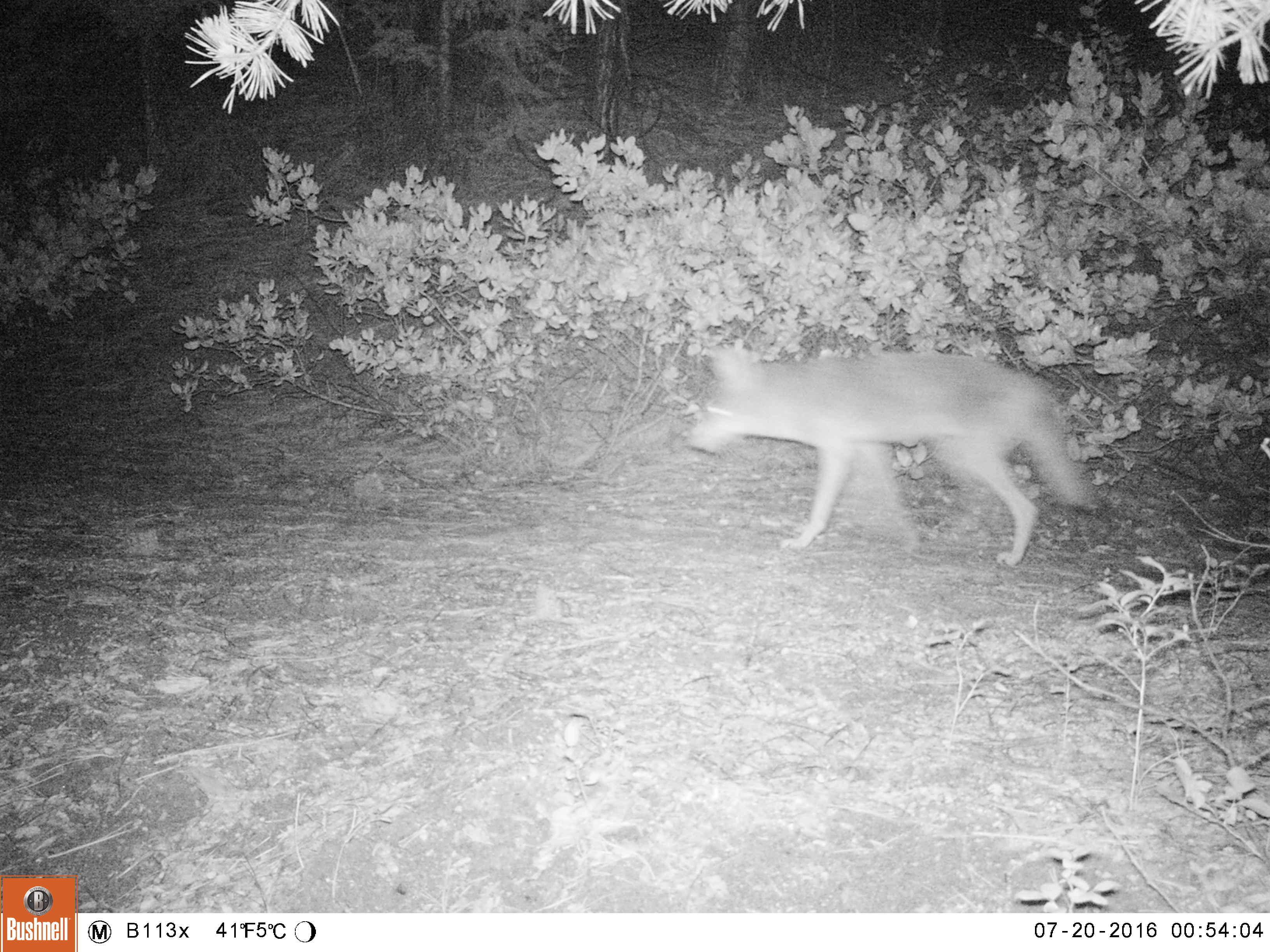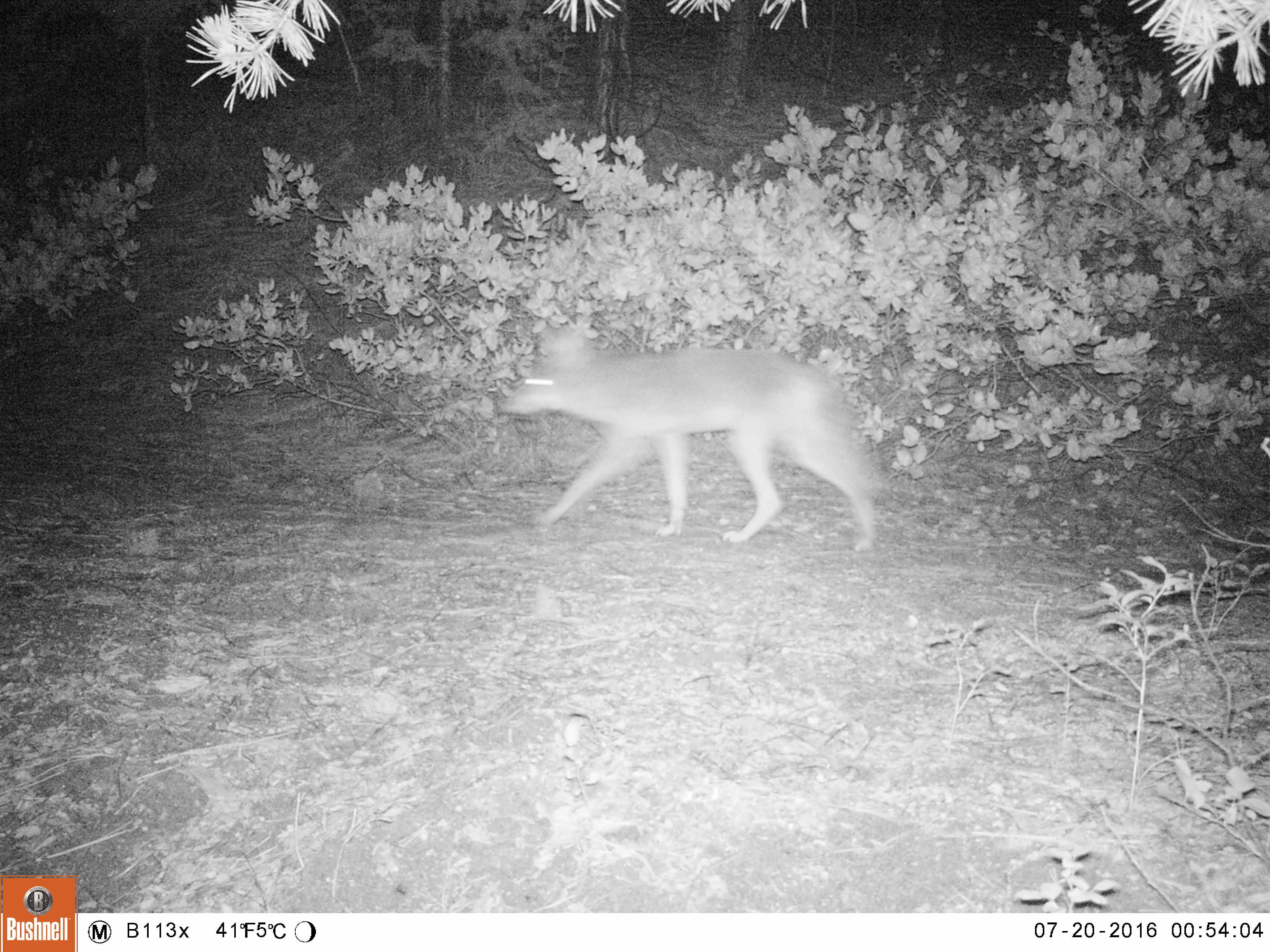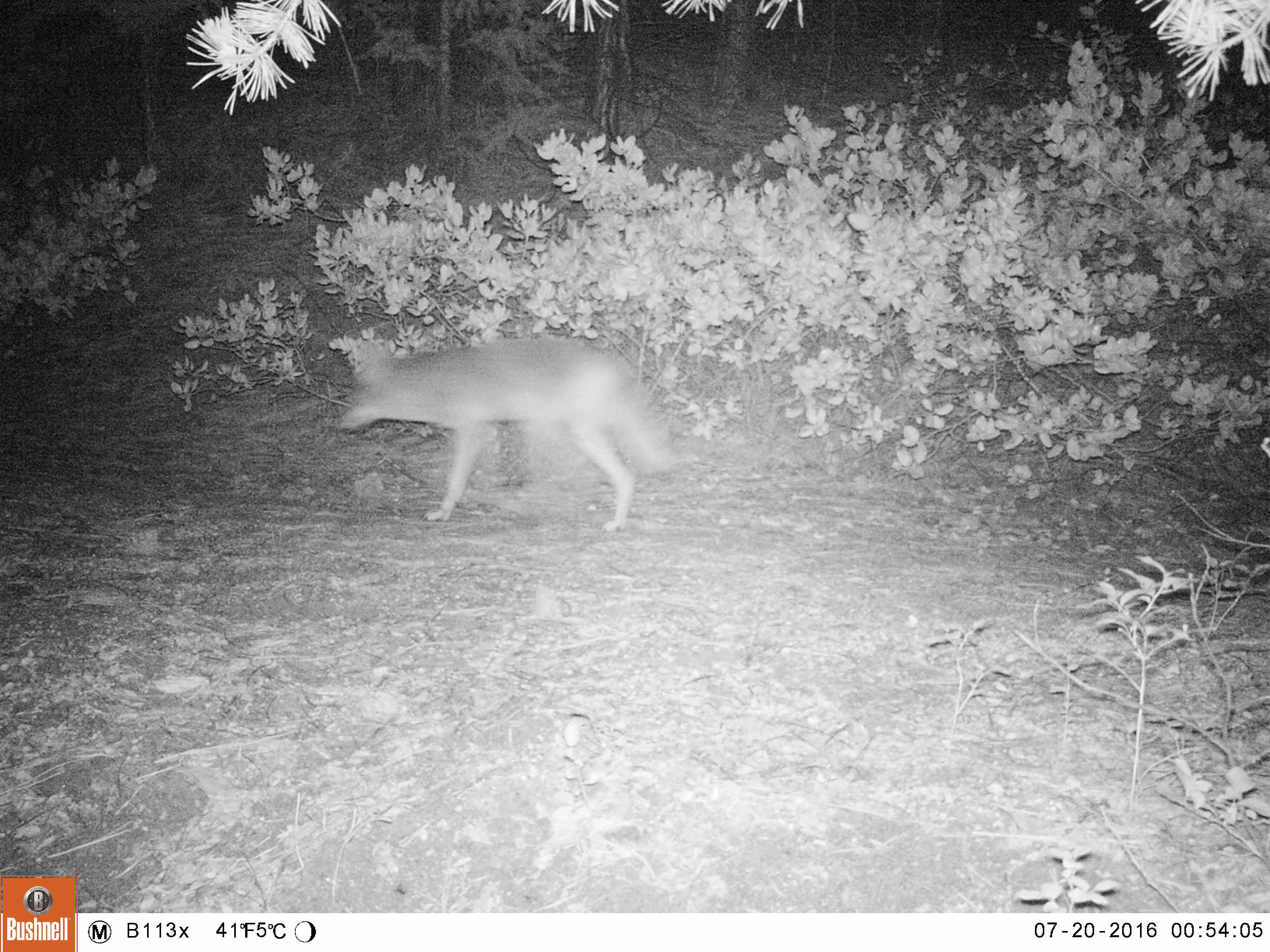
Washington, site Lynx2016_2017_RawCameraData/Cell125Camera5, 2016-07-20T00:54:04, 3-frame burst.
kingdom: Animalia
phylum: Chordata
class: Mammalia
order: Carnivora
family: Canidae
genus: Canis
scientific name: Canis latrans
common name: coyote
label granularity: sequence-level